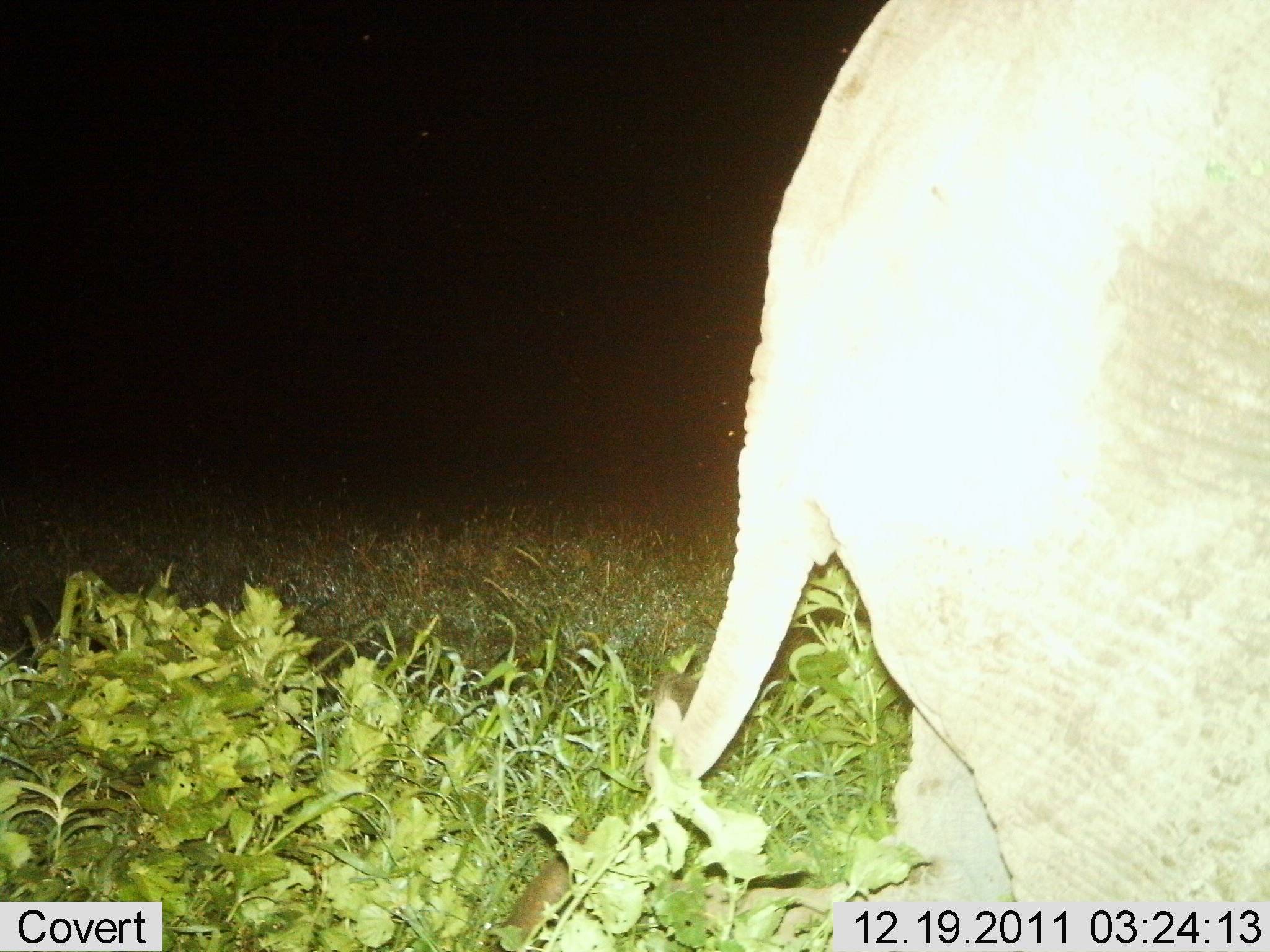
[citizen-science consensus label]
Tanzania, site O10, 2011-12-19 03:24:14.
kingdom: Animalia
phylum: Chordata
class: Mammalia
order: Proboscidea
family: Elephantidae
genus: Loxodonta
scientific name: Loxodonta africana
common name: african bush elephant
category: elephant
Elephant (african bush elephant) (Loxodonta africana), count 1. Behavior (volunteer vote fractions): standing 54%, resting 0%, moving 46%, interacting 0%. Young present (vote fraction): 8%. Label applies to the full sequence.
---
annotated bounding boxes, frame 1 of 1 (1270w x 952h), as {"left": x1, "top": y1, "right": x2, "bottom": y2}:
animal: {"left": 482, "top": 0, "right": 1270, "bottom": 952}